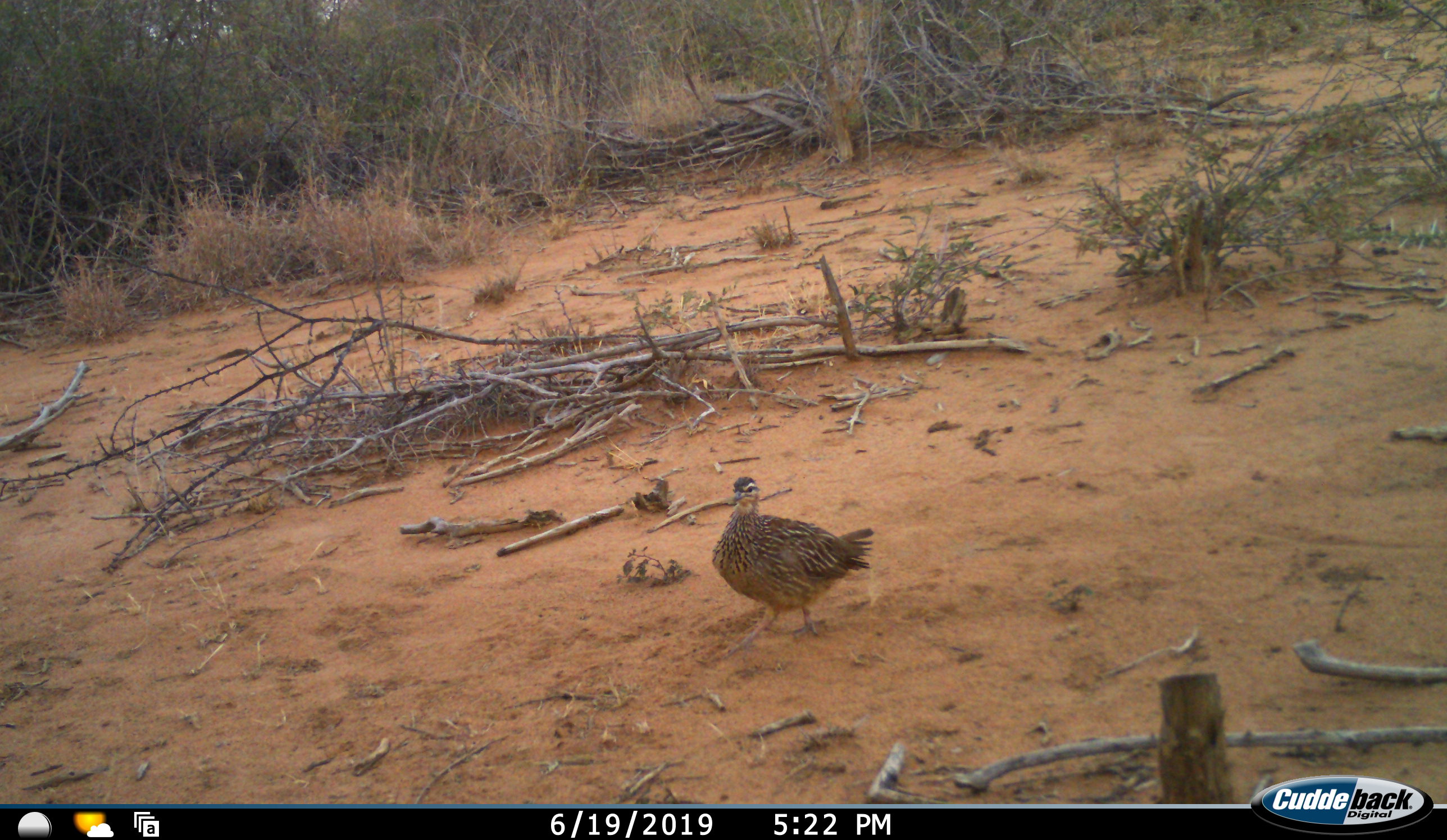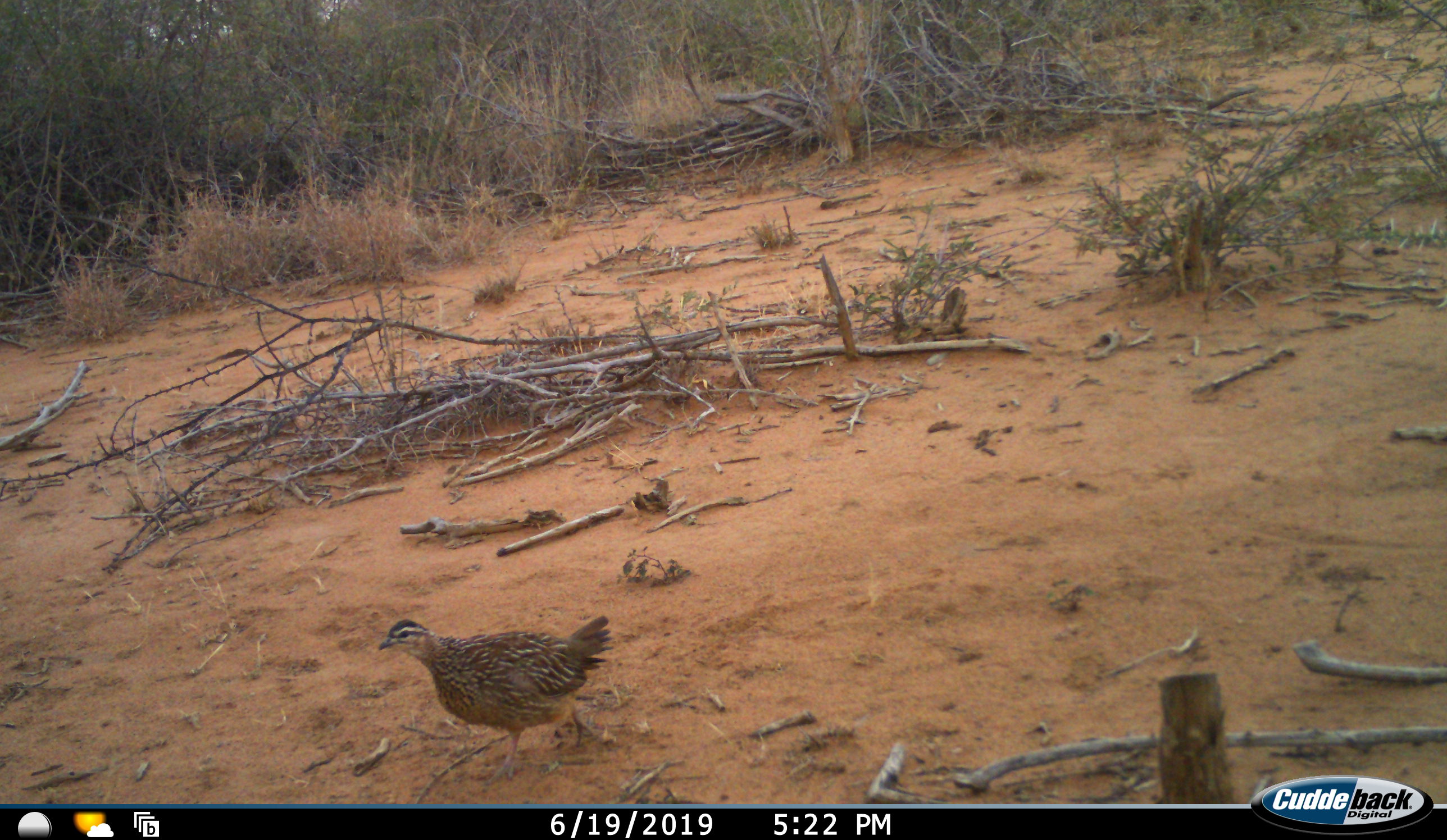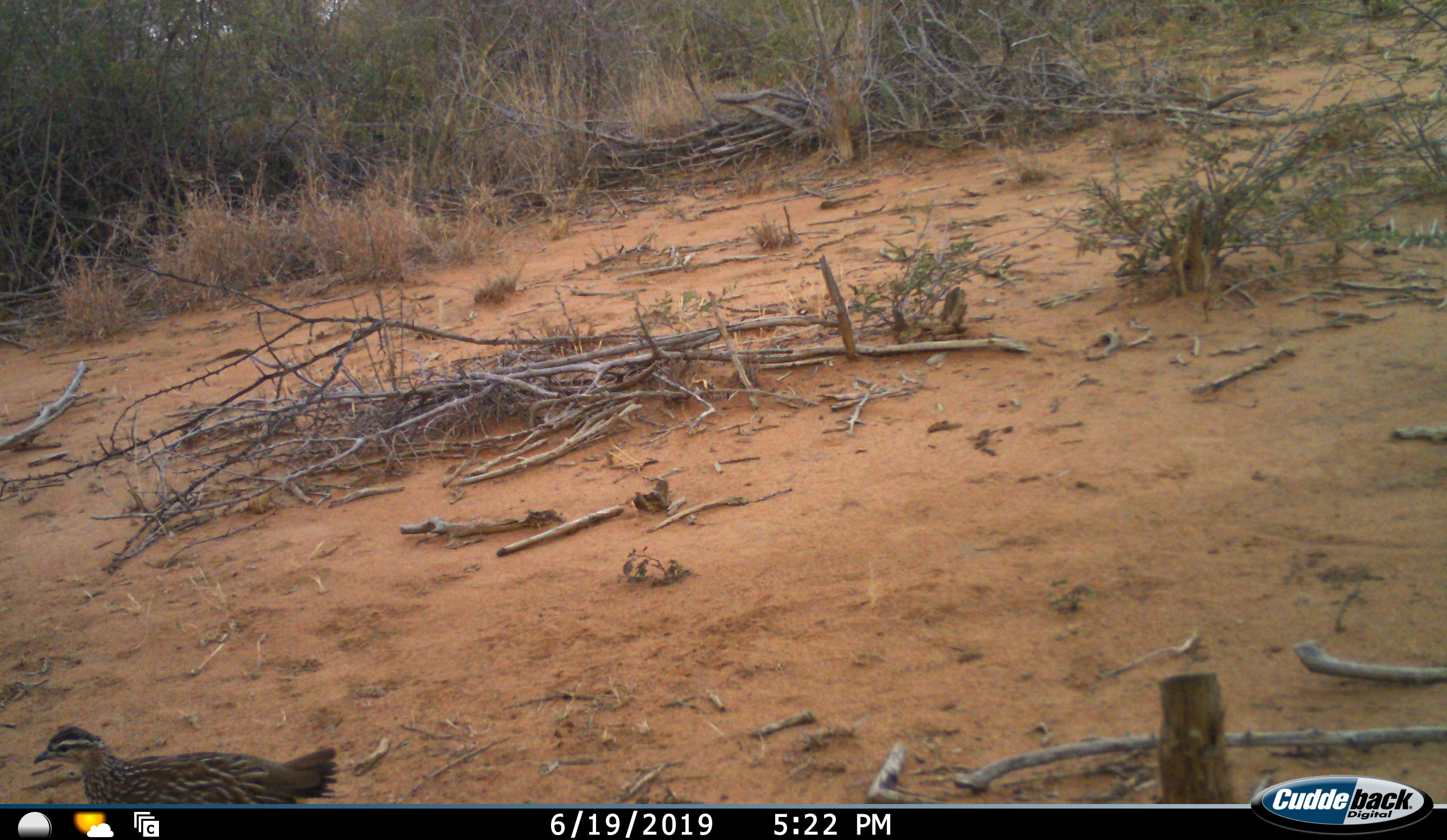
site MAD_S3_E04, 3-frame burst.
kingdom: Animalia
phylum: Chordata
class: Aves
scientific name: Aves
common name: bird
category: birdother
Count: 1.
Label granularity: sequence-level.